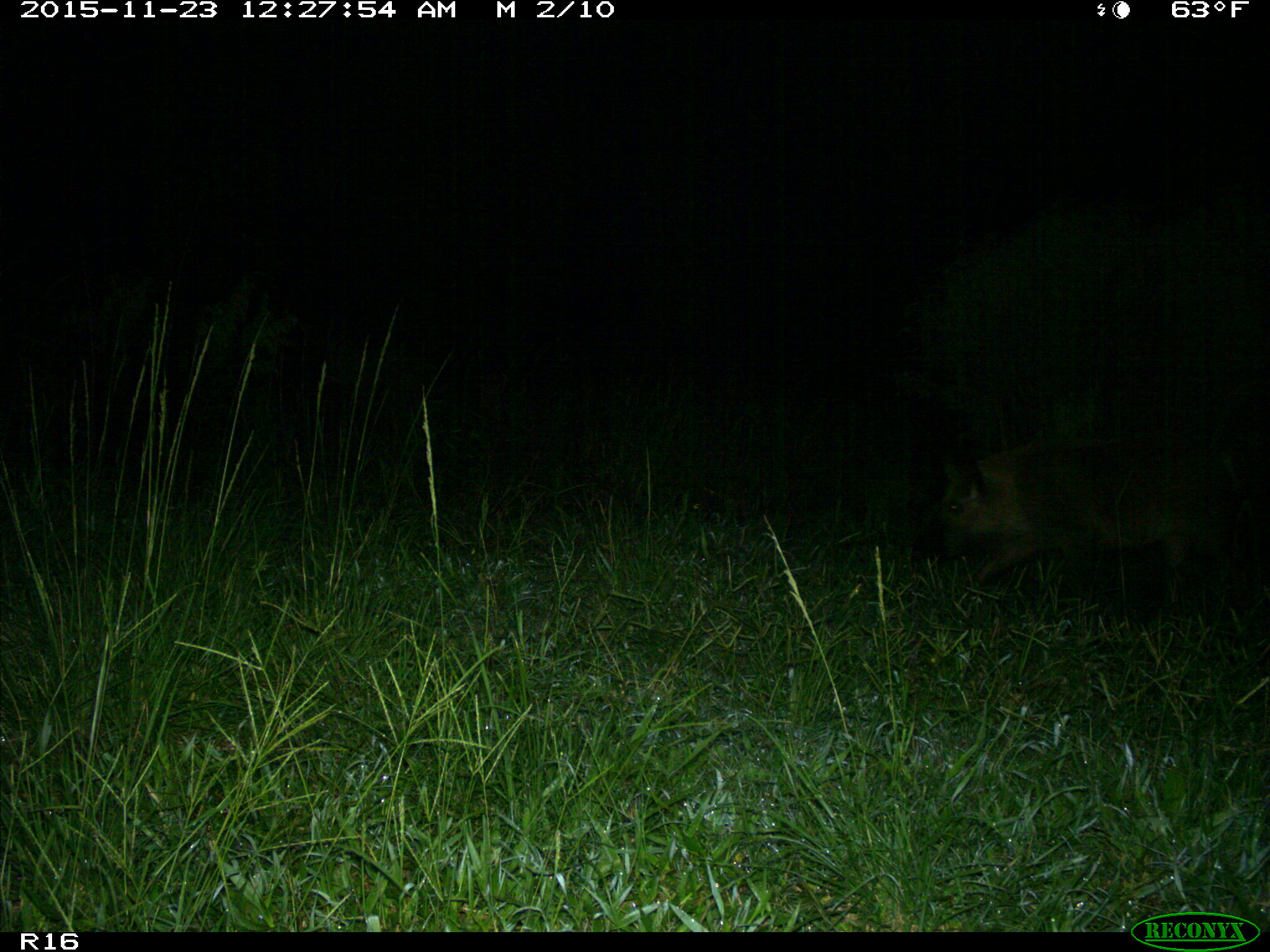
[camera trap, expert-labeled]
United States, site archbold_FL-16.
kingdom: Animalia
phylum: Chordata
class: Mammalia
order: Artiodactyla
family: Suidae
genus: Sus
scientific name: Sus scrofa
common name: wild boar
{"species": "Sus scrofa (wild boar)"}